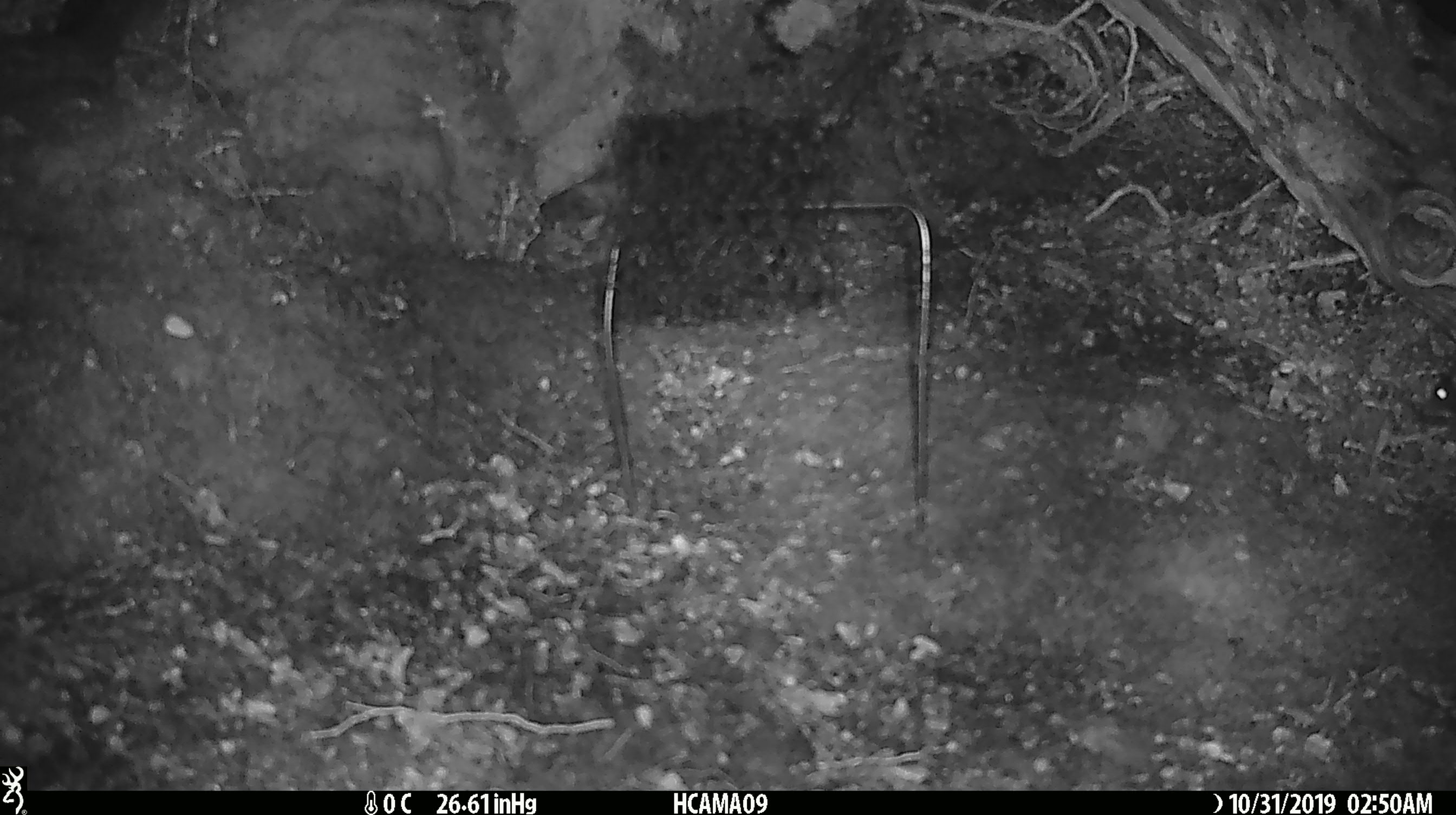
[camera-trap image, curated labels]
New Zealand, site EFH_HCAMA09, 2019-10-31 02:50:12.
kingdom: Animalia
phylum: Chordata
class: Mammalia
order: Rodentia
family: Muridae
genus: Mus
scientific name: Mus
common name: mouse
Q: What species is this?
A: Mouse (Mus).